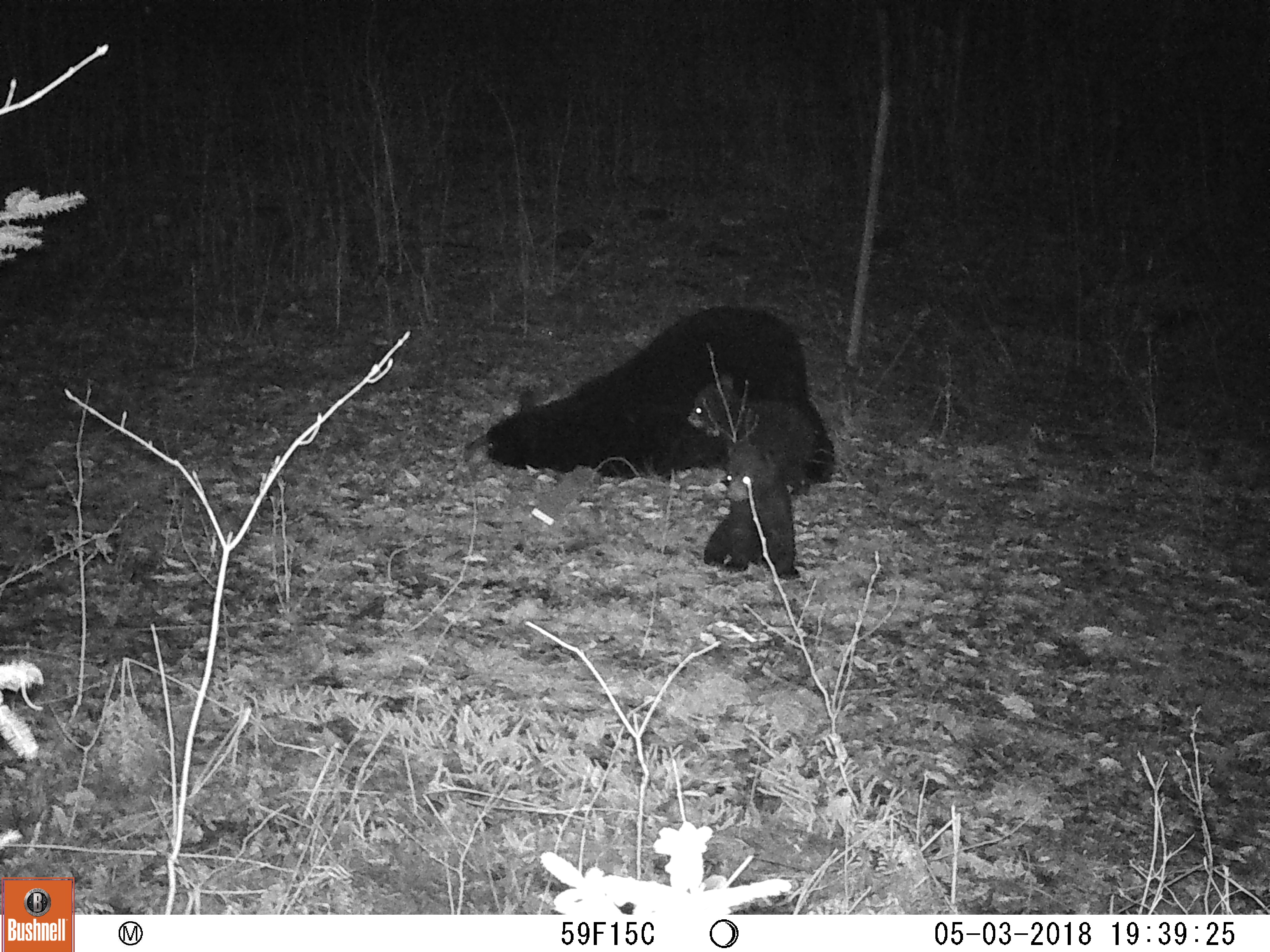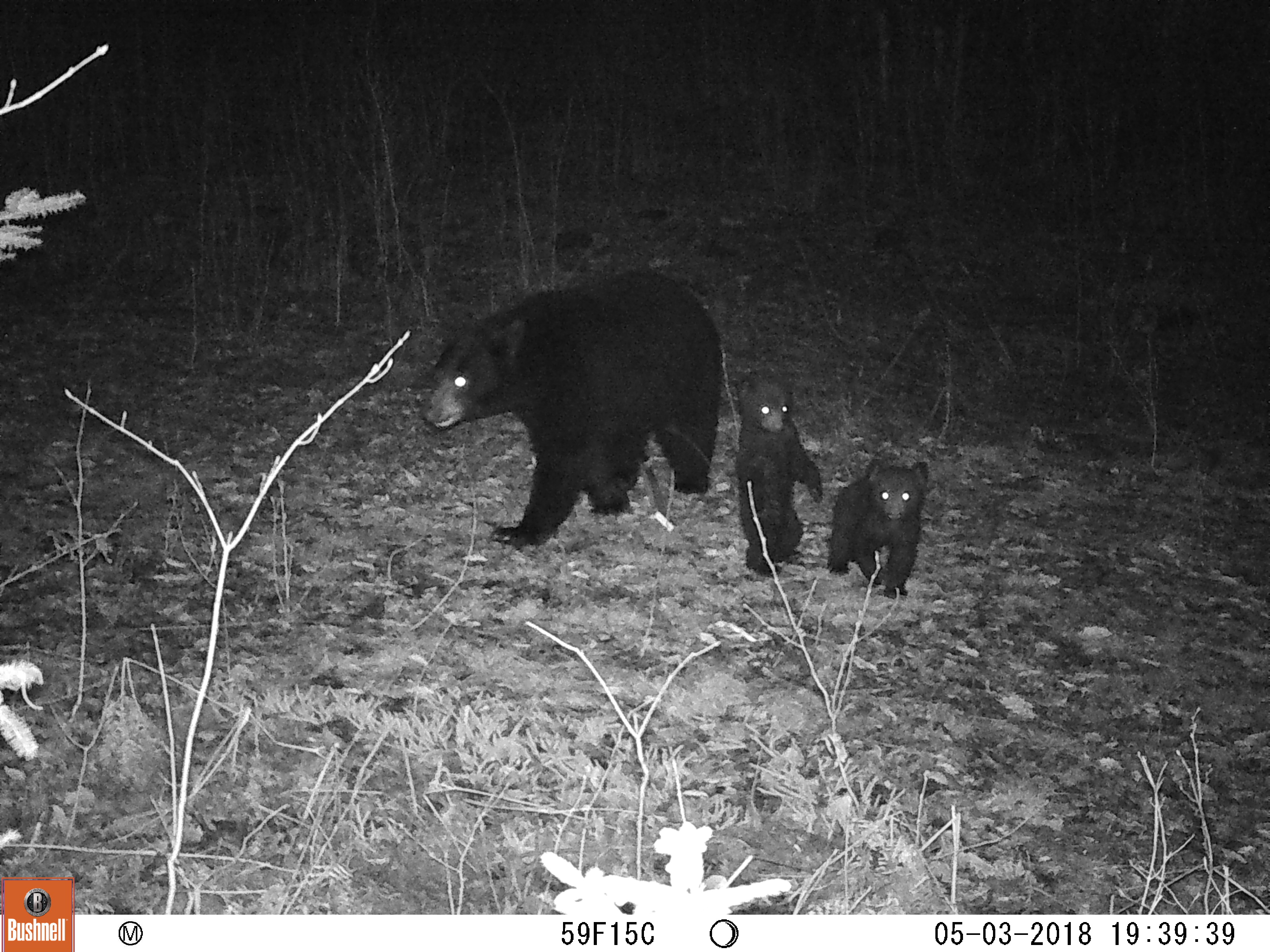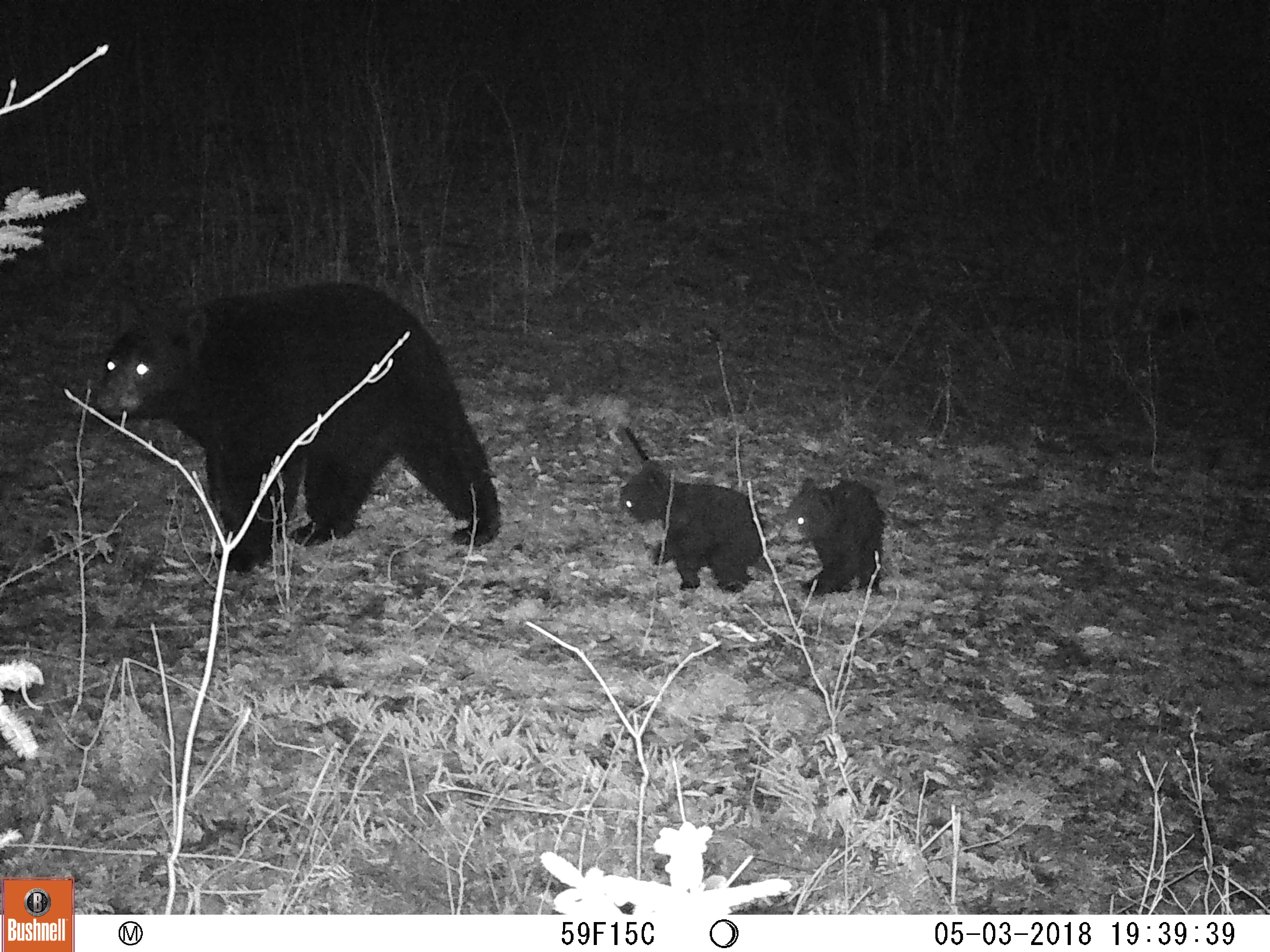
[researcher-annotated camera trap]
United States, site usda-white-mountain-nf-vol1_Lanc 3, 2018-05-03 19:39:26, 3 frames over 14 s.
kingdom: Animalia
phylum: Chordata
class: Mammalia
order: Carnivora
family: Ursidae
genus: Ursus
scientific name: Ursus americanus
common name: black bear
Black bear (Ursus americanus).